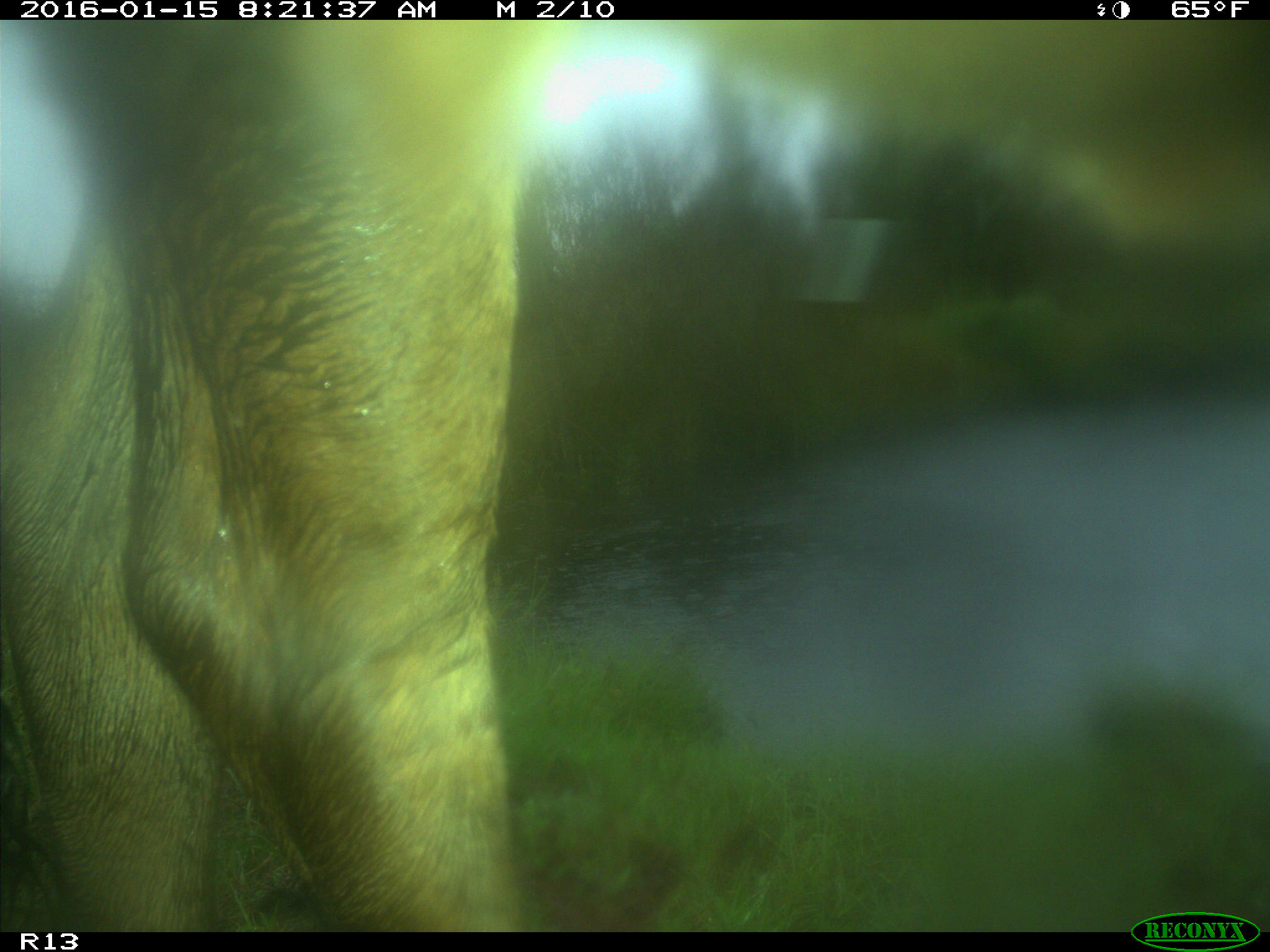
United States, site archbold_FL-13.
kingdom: Animalia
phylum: Chordata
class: Mammalia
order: Artiodactyla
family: Bovidae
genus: Bos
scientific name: Bos taurus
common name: domestic cow